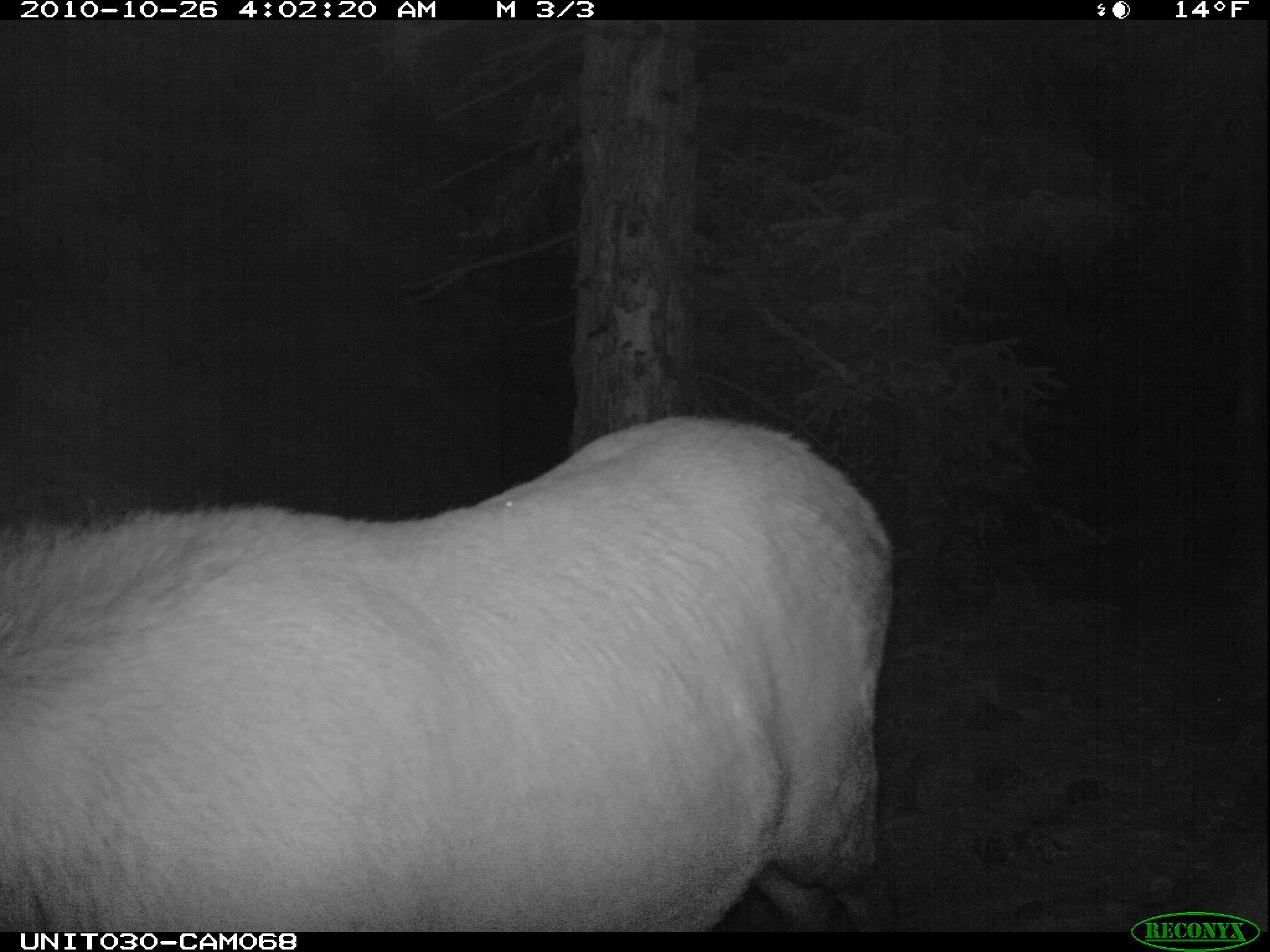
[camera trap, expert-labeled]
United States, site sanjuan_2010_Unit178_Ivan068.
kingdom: Animalia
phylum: Chordata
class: Mammalia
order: Artiodactyla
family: Cervidae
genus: Cervus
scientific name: Cervus elaphus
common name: red deer